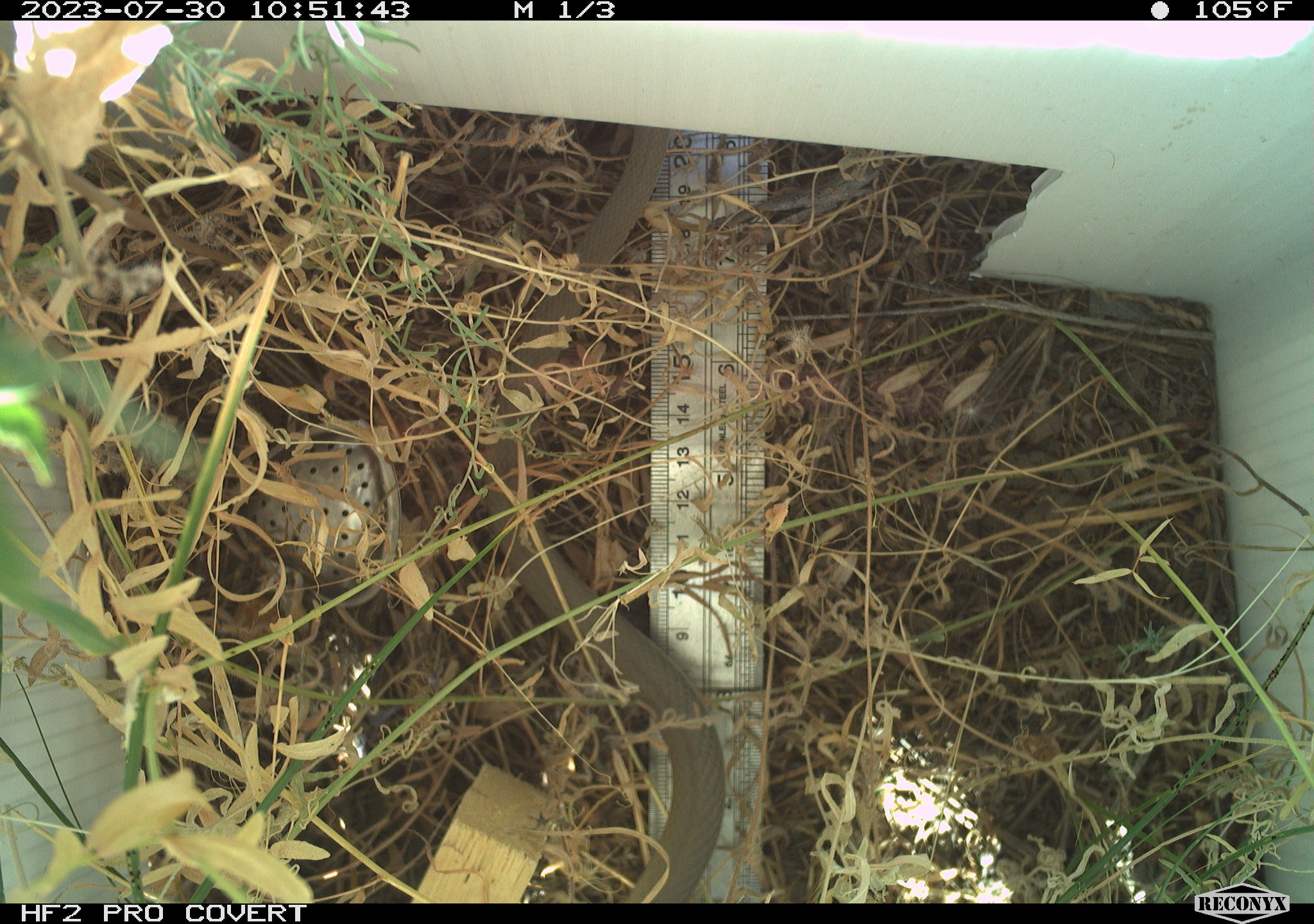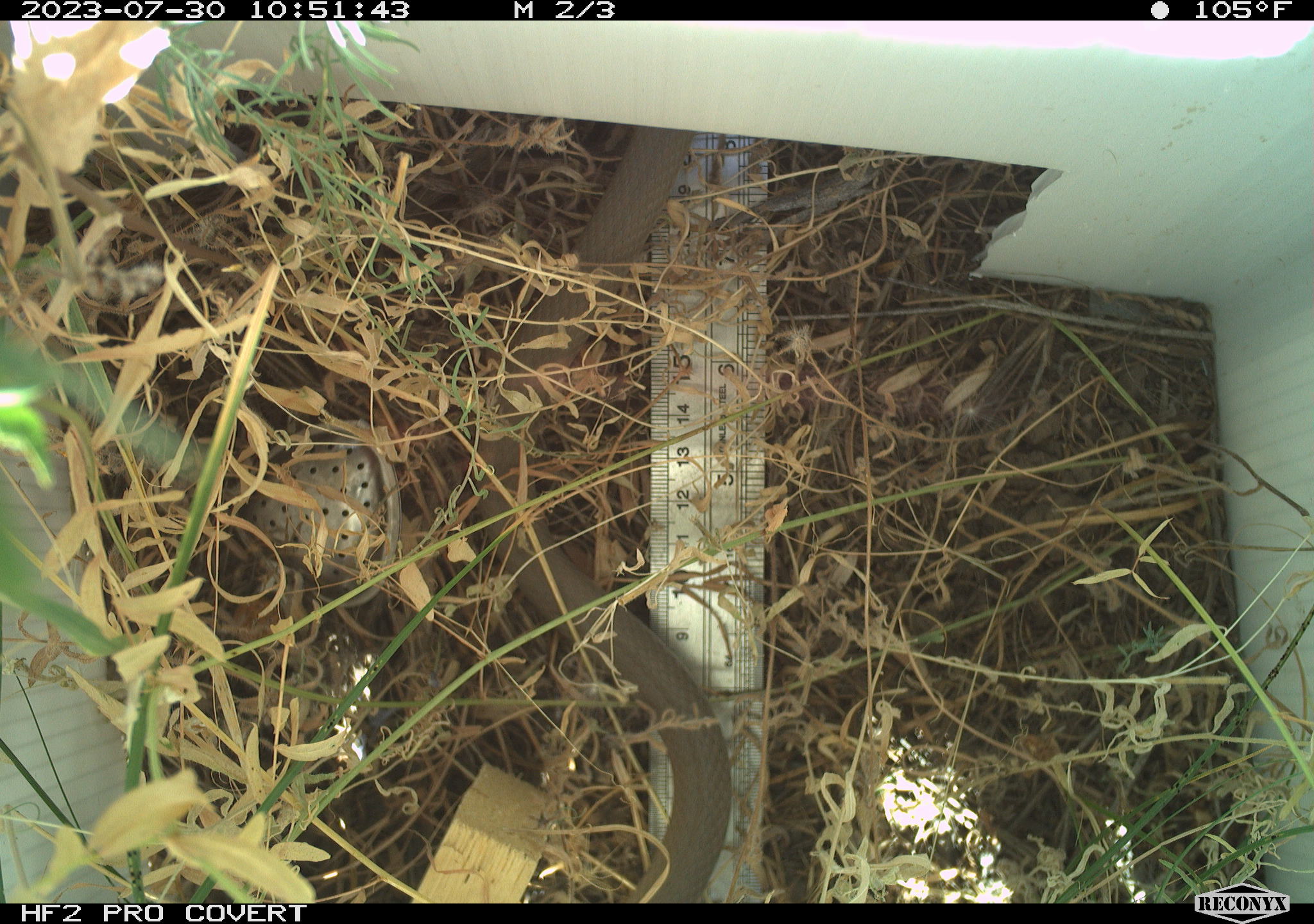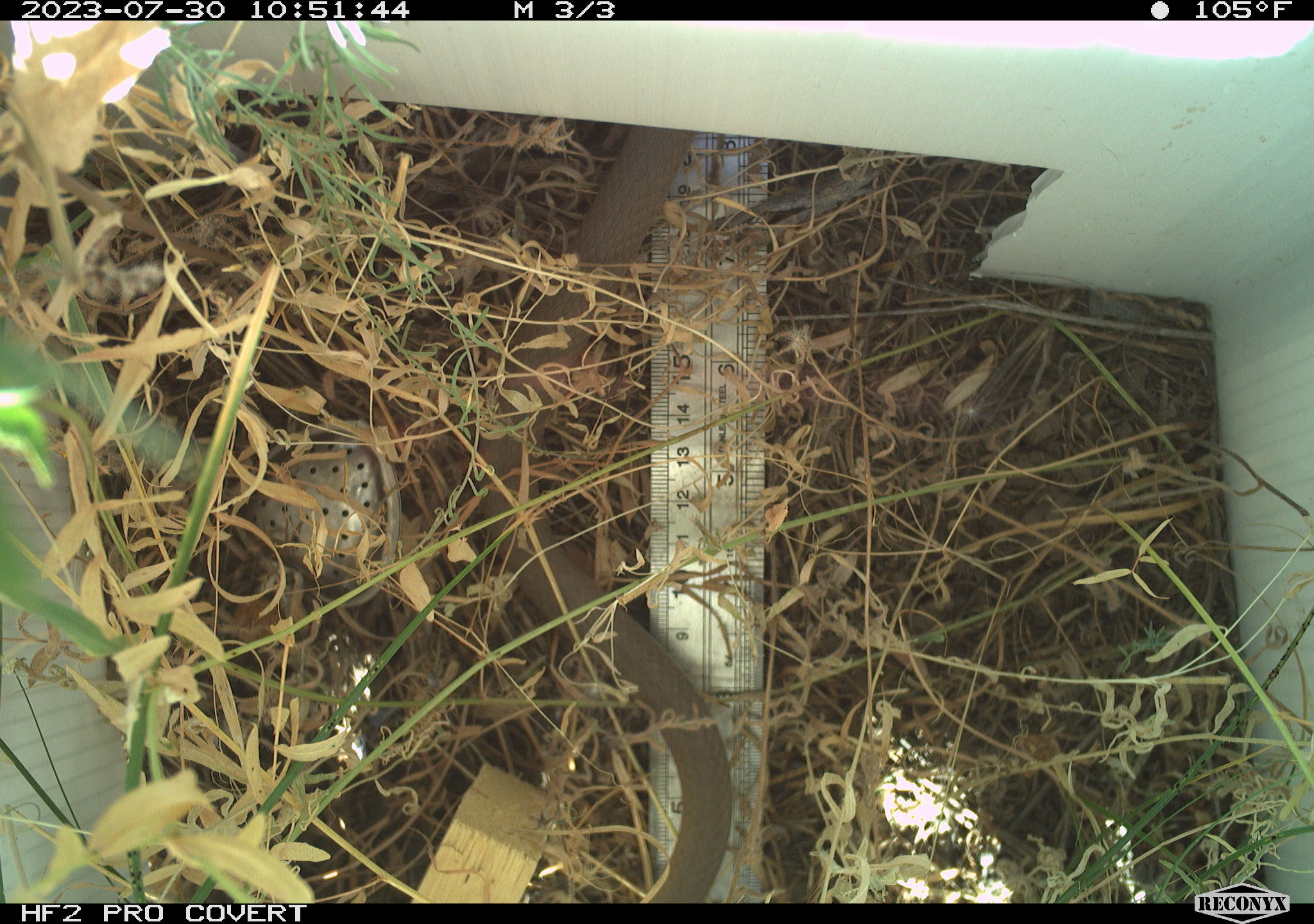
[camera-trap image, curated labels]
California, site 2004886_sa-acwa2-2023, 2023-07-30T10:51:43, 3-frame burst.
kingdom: Animalia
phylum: Chordata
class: Reptilia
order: Squamata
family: Colubridae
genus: Coluber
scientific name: Coluber constrictor mormon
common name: western yellow-bellied racer